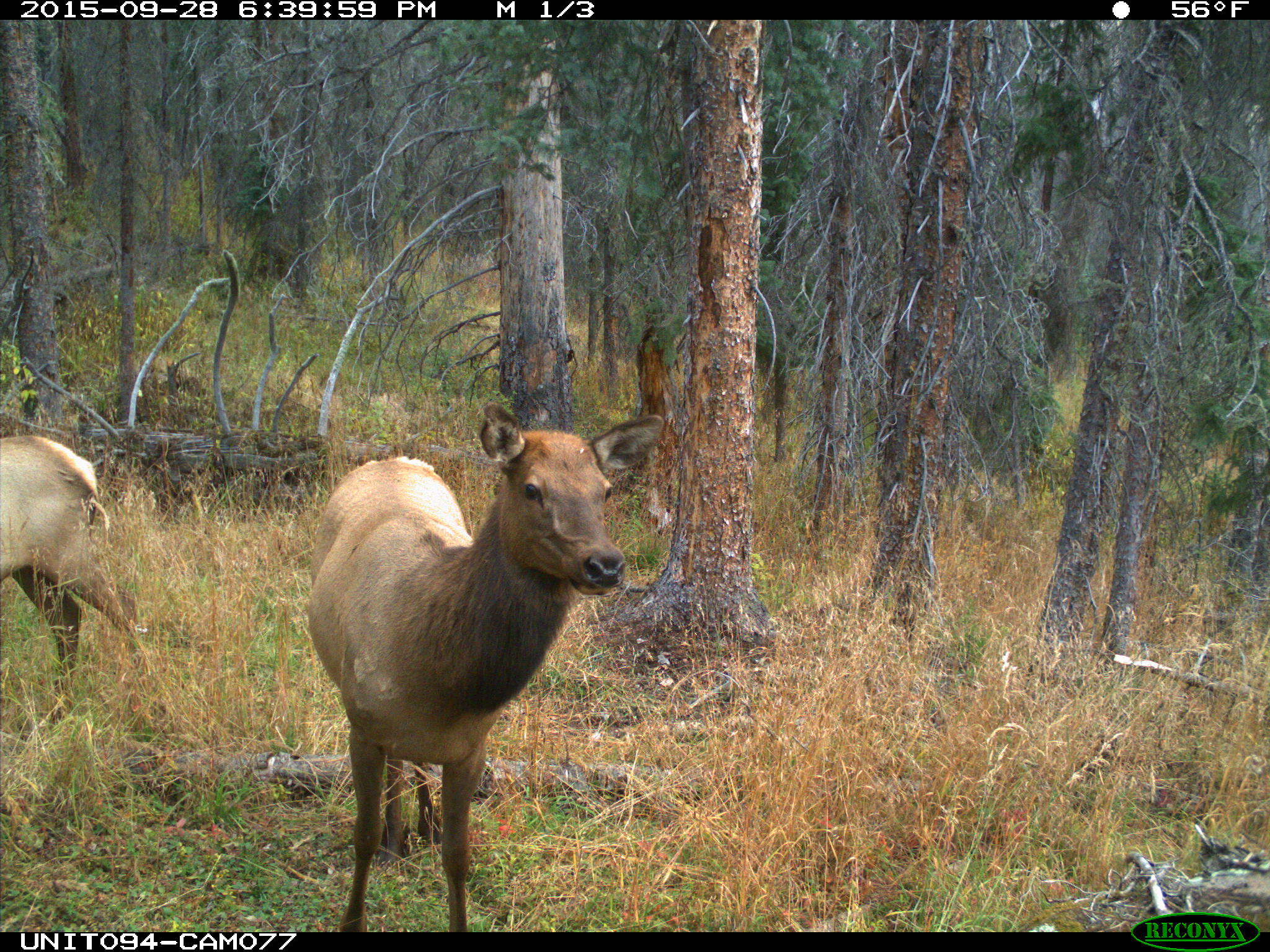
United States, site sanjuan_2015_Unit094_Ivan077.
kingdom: Animalia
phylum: Chordata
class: Mammalia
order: Artiodactyla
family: Cervidae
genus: Cervus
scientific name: Cervus elaphus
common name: red deer